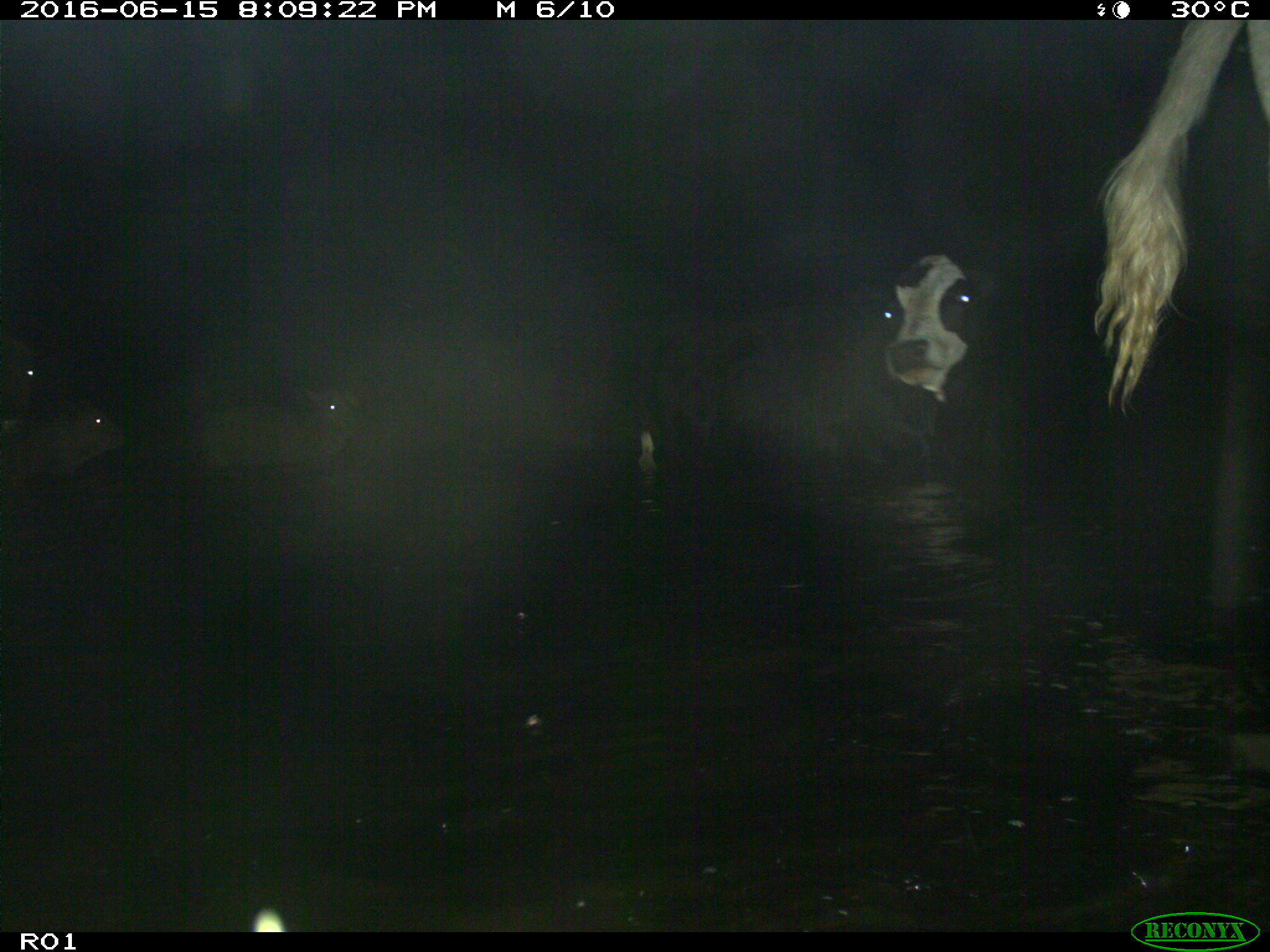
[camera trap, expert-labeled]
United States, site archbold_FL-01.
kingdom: Animalia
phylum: Chordata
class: Mammalia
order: Artiodactyla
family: Bovidae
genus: Bos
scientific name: Bos taurus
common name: domestic cow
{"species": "Bos taurus (domestic cow)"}